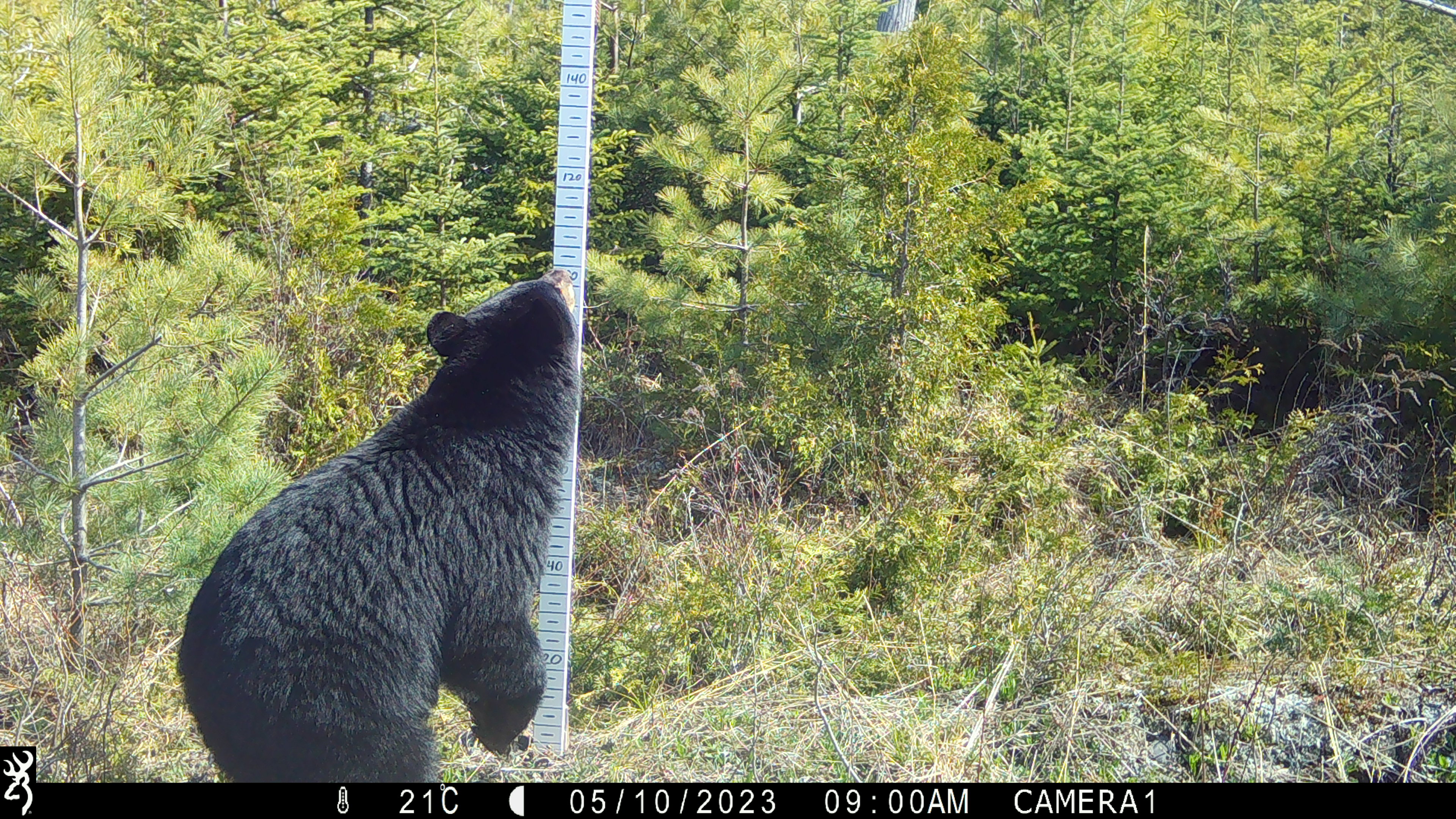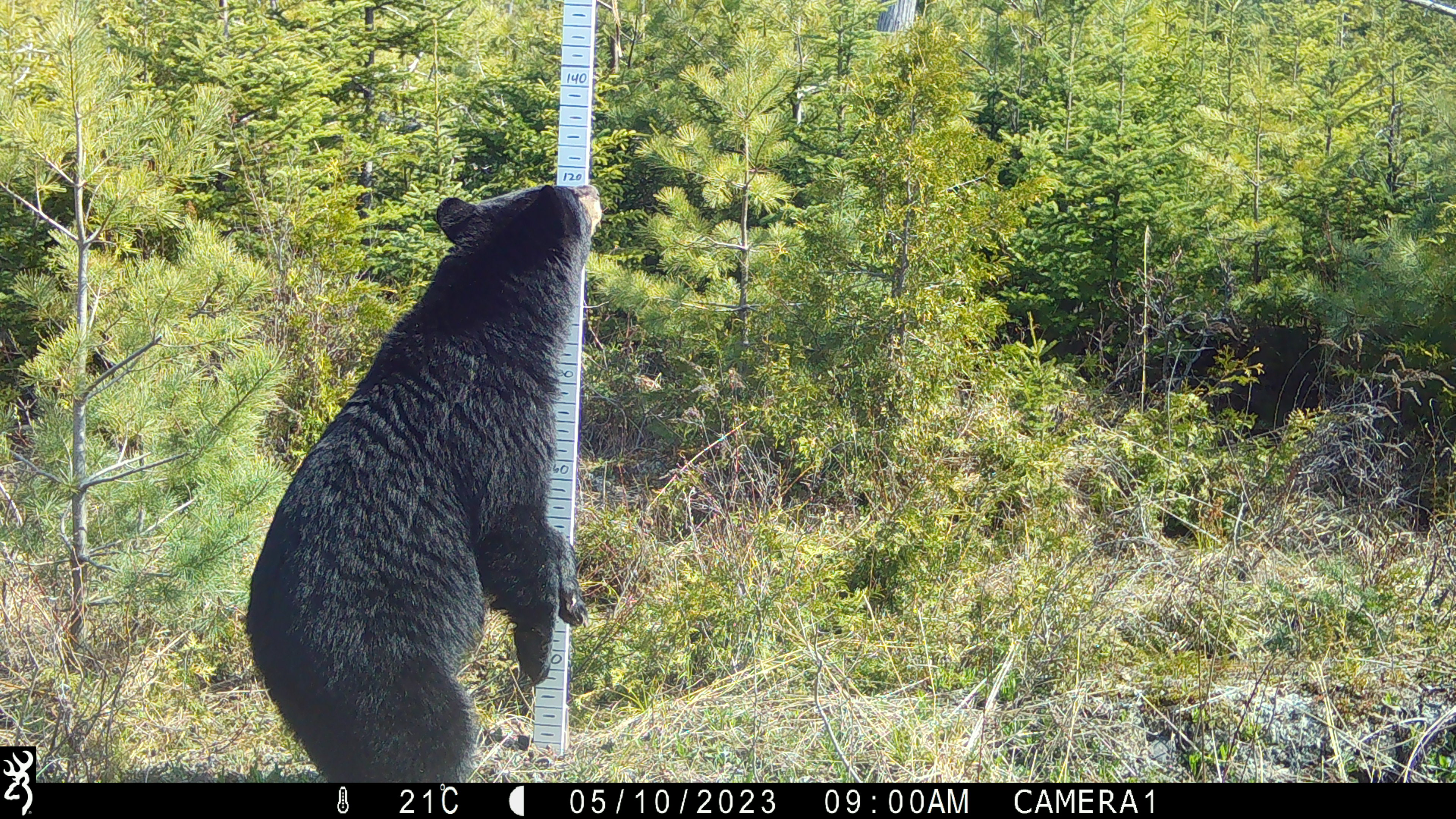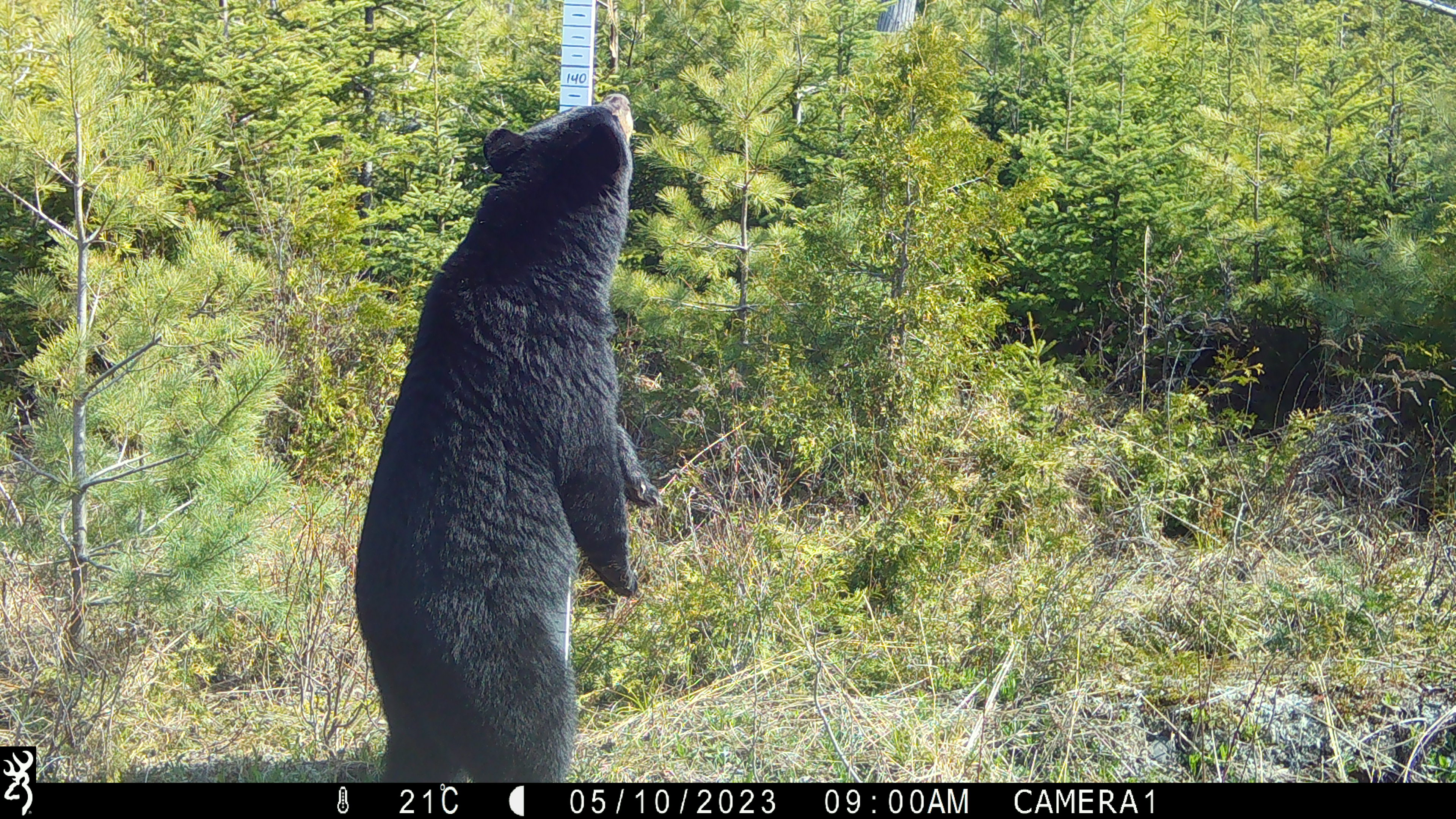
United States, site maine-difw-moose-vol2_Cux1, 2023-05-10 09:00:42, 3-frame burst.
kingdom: Animalia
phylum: Chordata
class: Mammalia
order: Carnivora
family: Ursidae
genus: Ursus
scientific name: Ursus americanus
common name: black bear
Black bear (Ursus americanus).